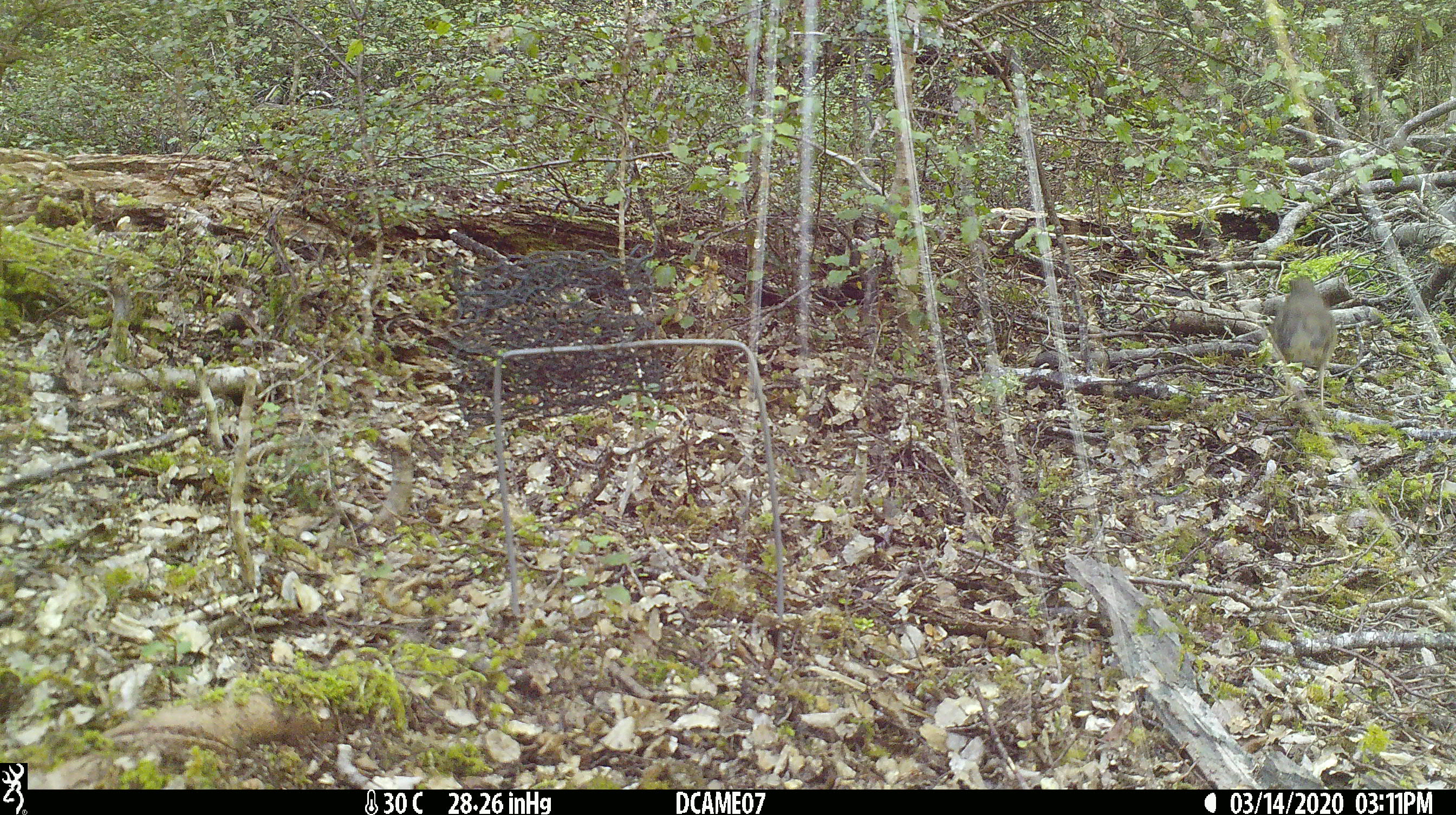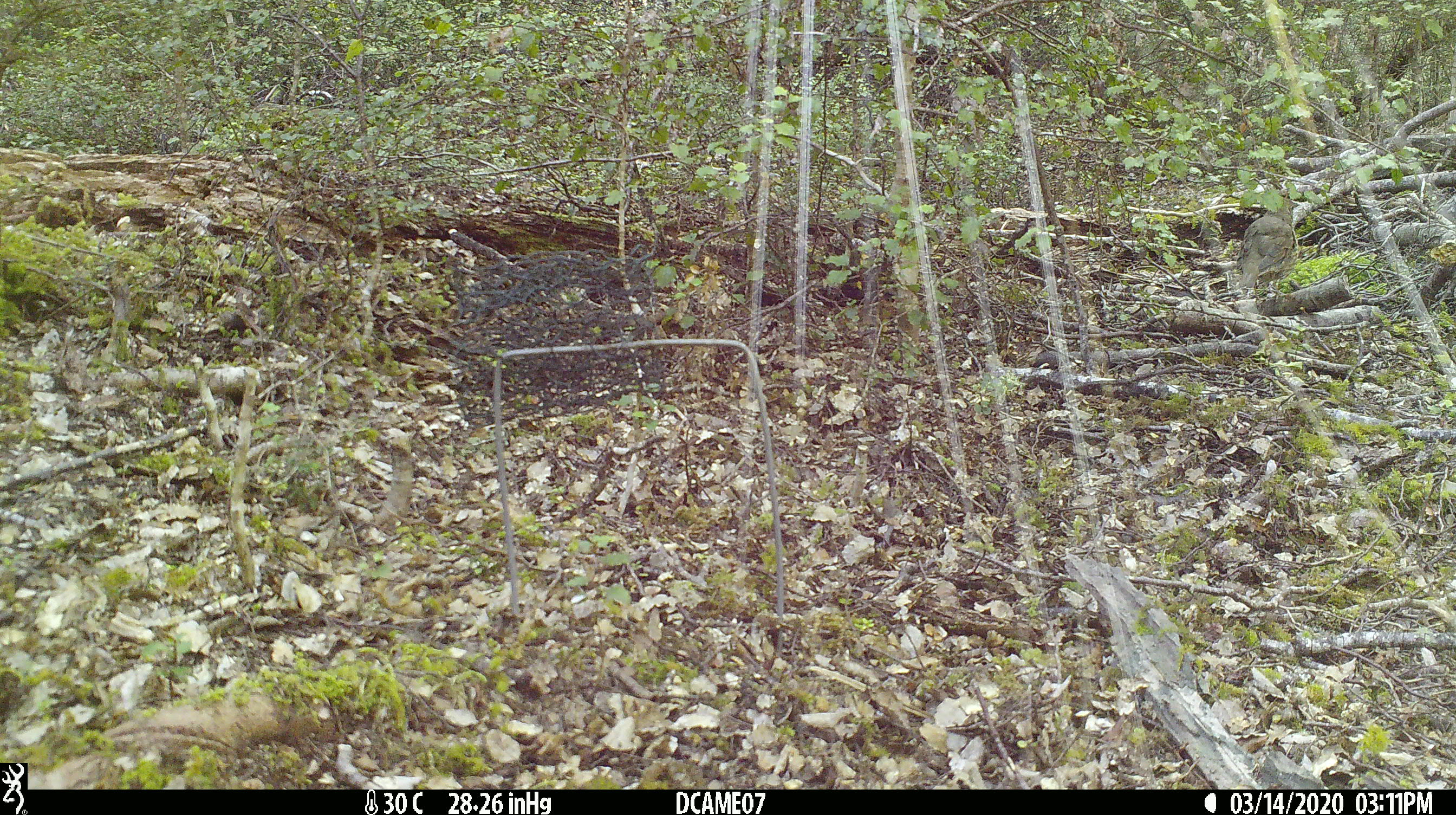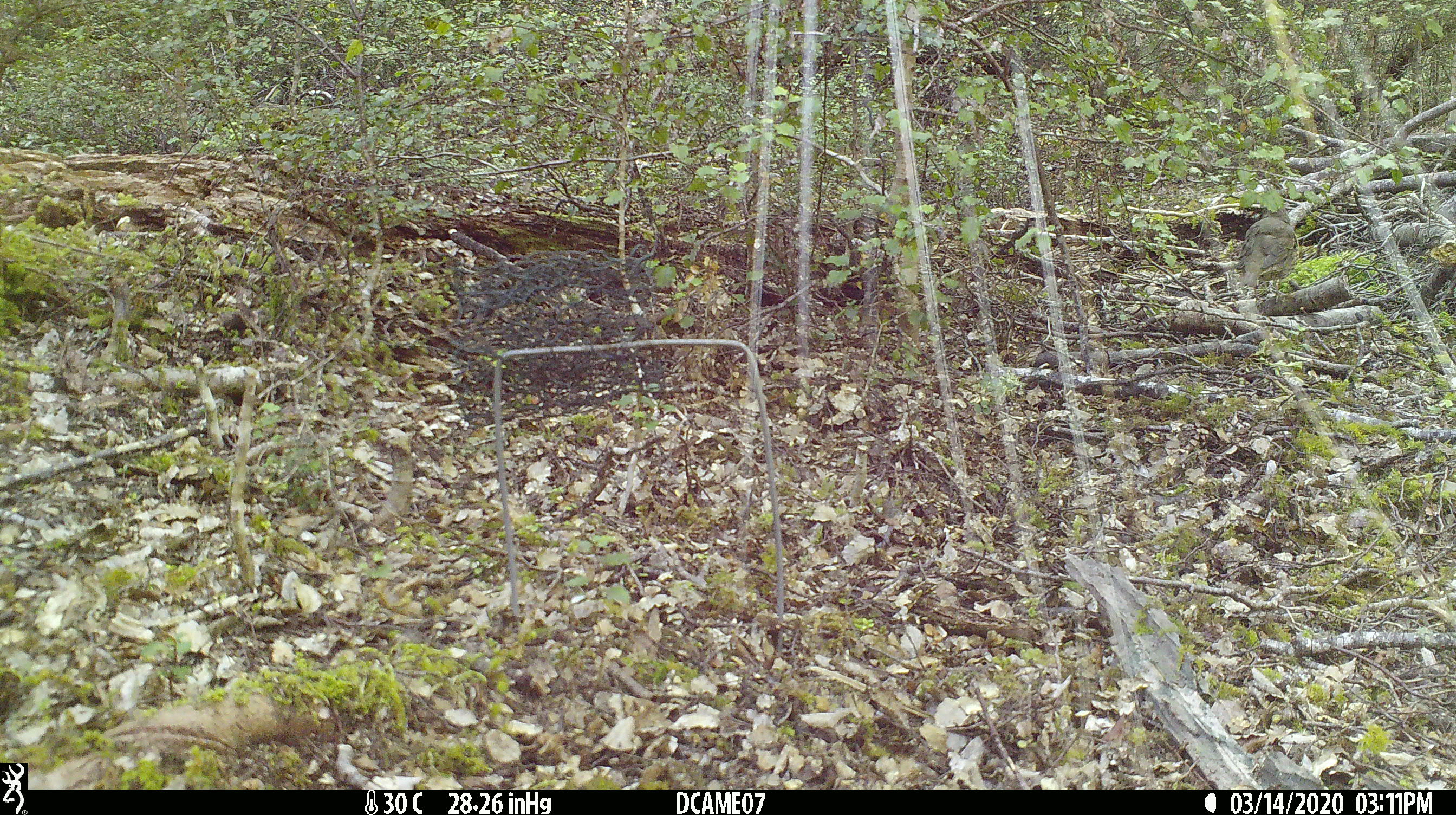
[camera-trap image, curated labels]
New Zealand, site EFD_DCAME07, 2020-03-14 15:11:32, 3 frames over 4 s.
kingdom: Animalia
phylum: Chordata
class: Aves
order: Passeriformes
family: Turdidae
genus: Turdus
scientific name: Turdus philomelos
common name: song thrush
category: thrush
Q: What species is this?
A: Thrush (song thrush) (Turdus philomelos).